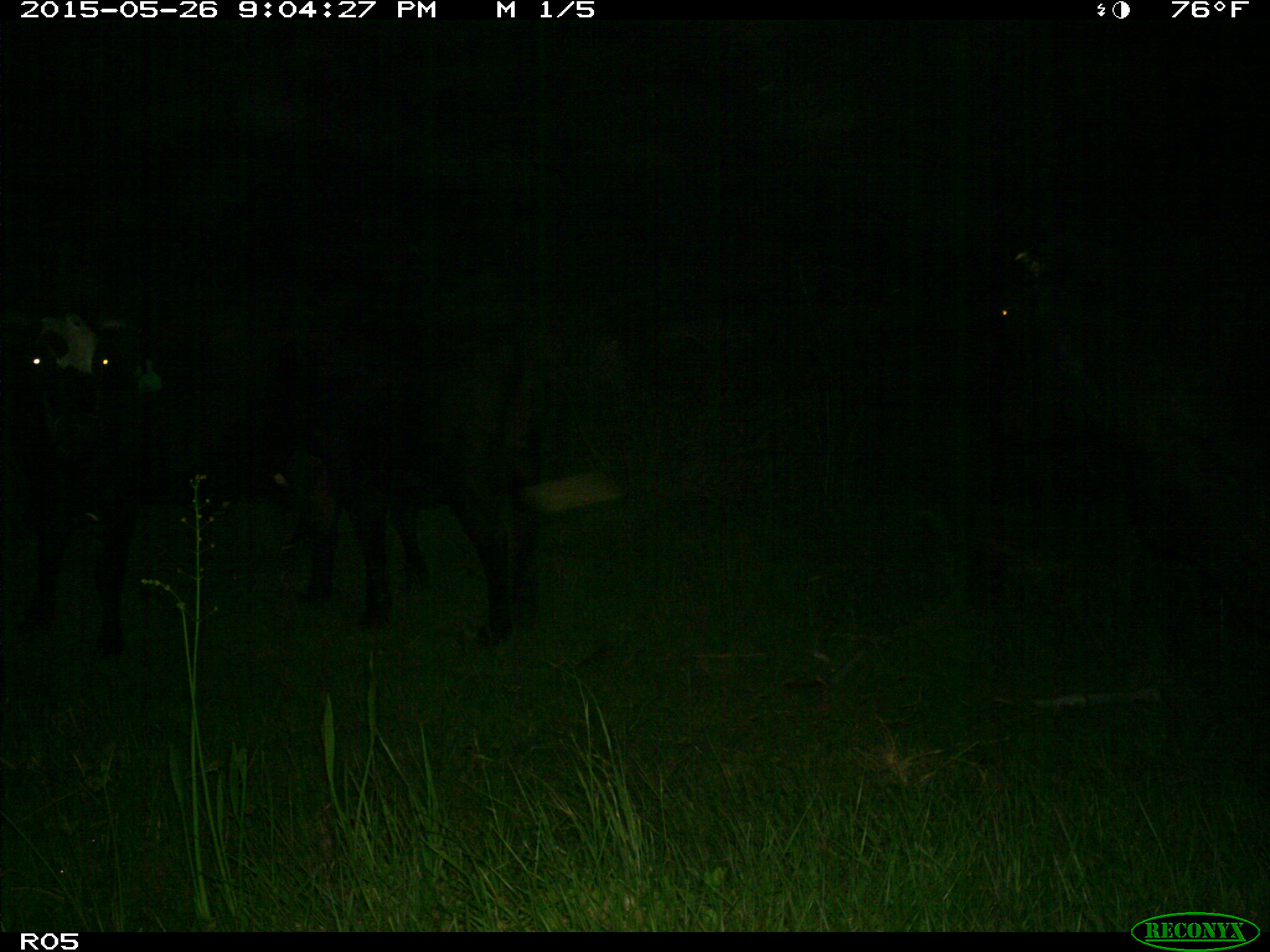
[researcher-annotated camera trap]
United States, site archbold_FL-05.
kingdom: Animalia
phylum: Chordata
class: Mammalia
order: Artiodactyla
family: Bovidae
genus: Bos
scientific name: Bos taurus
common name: domestic cow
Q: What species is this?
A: Bos taurus (domestic cow).